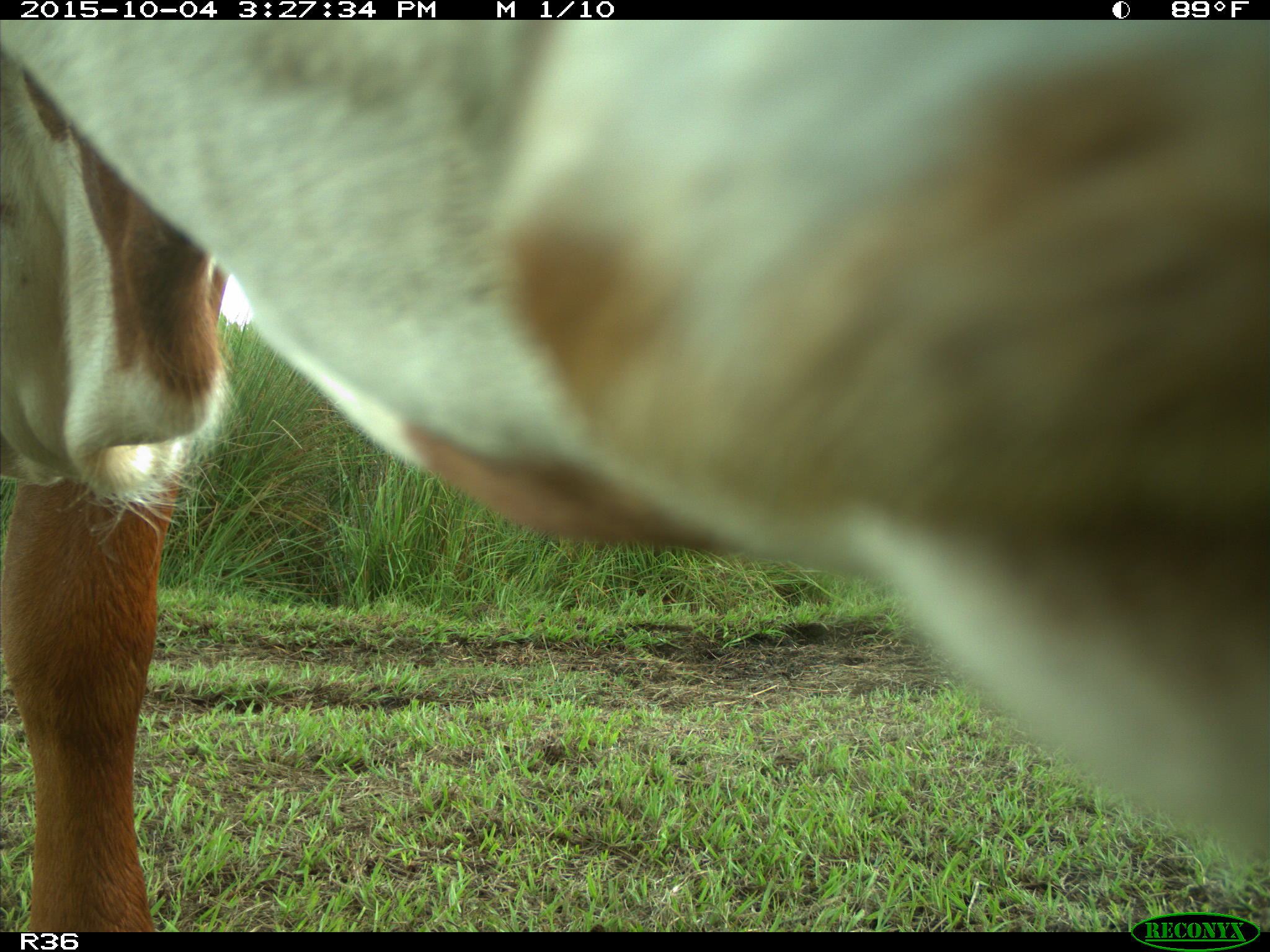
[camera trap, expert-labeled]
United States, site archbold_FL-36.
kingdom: Animalia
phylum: Chordata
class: Mammalia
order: Artiodactyla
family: Bovidae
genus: Bos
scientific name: Bos taurus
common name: domestic cow